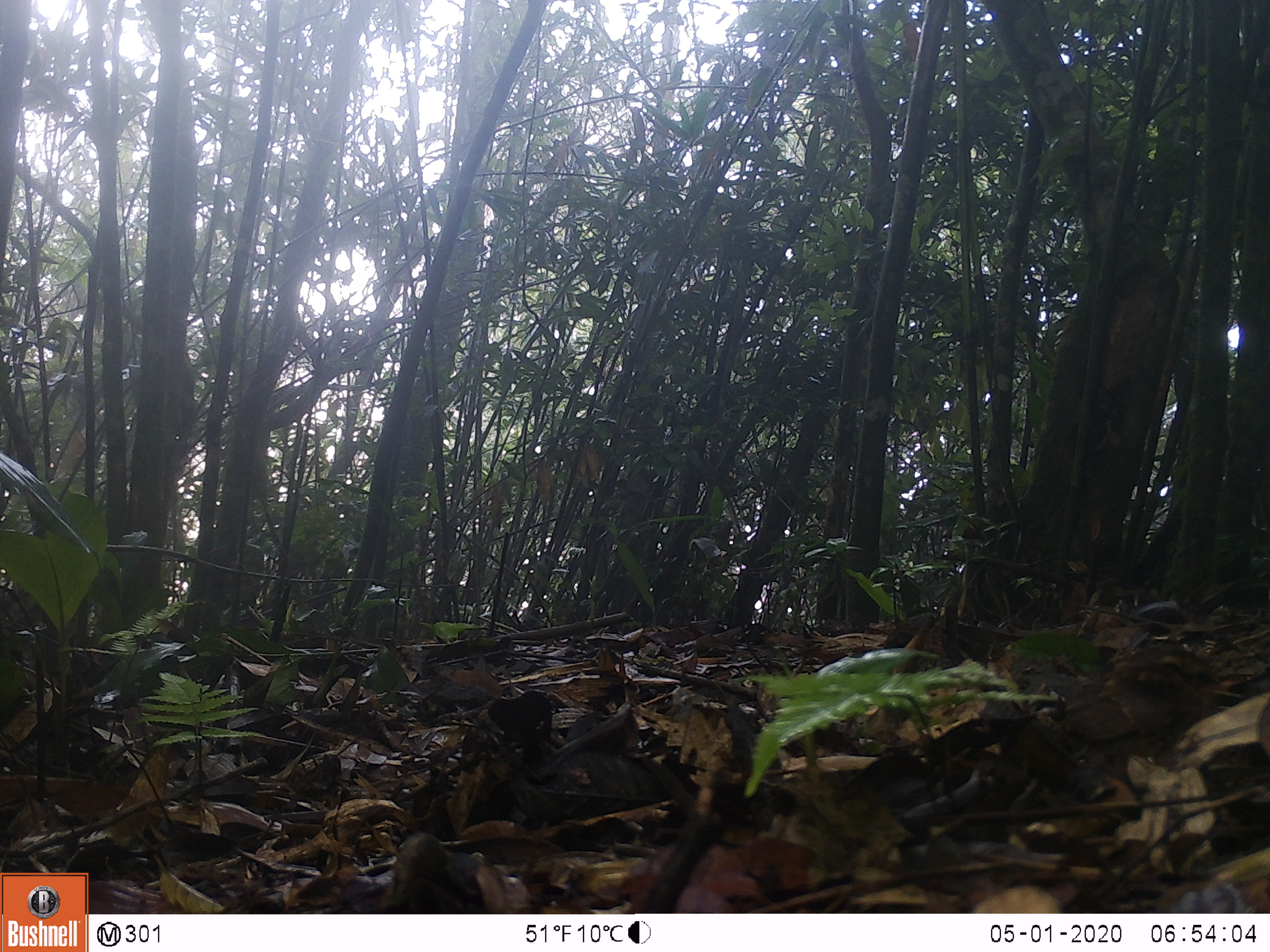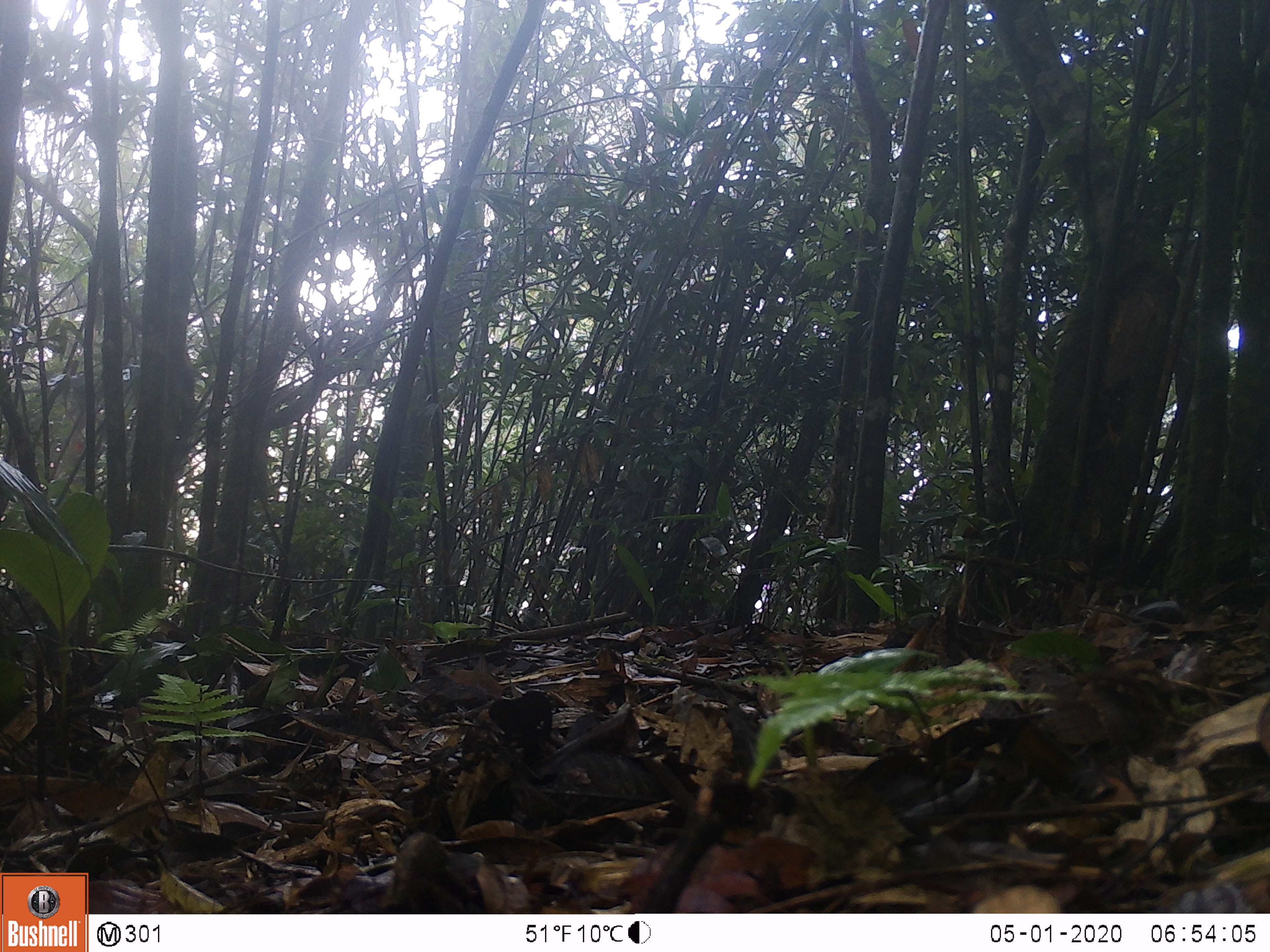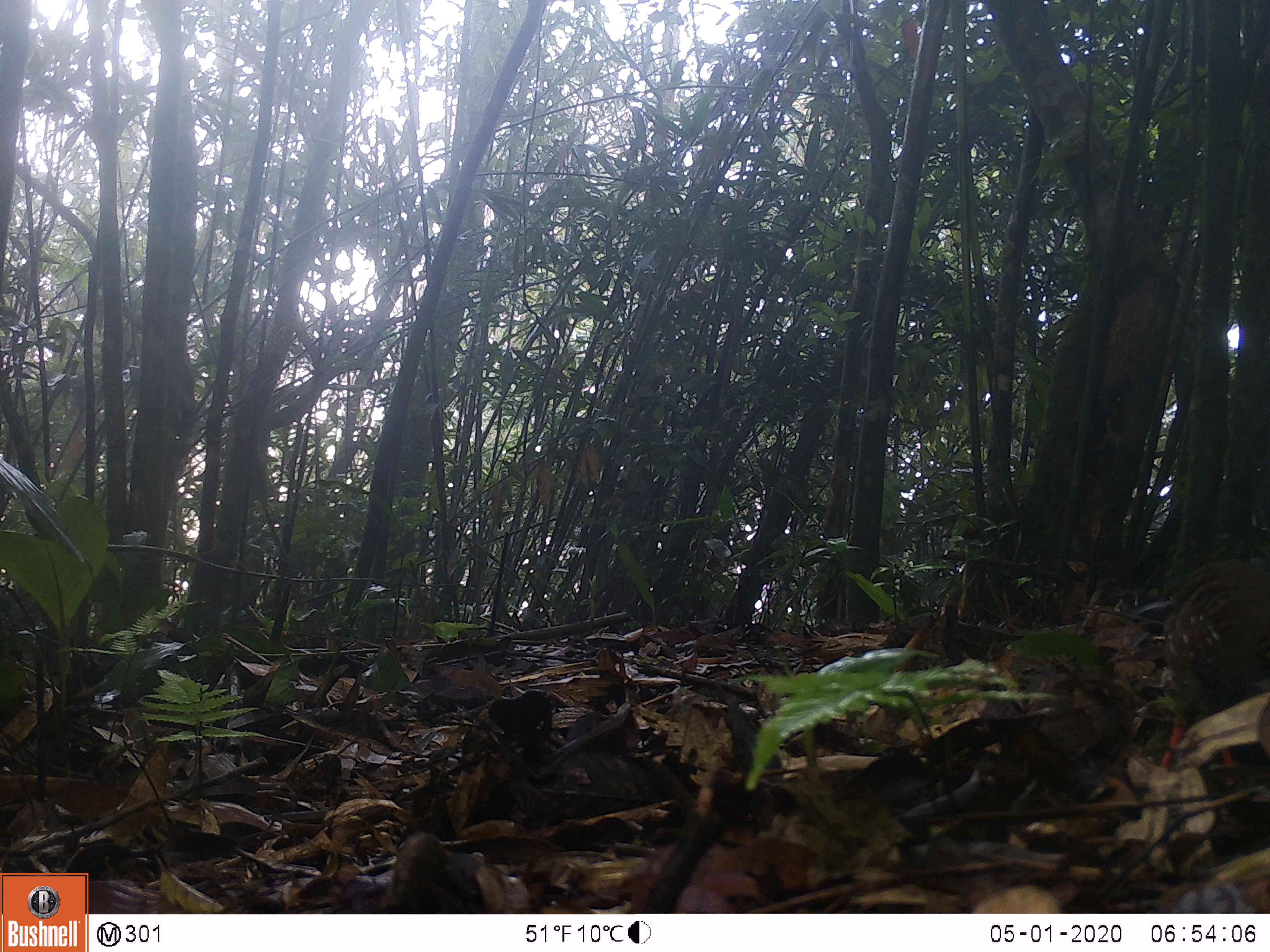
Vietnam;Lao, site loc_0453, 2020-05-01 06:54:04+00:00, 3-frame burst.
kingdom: Animalia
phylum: Chordata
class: Aves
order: Galliformes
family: Phasianidae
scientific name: Phasianidae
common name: partridge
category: unidentified partridge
Unidentified partridge (partridge) (Phasianidae). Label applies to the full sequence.